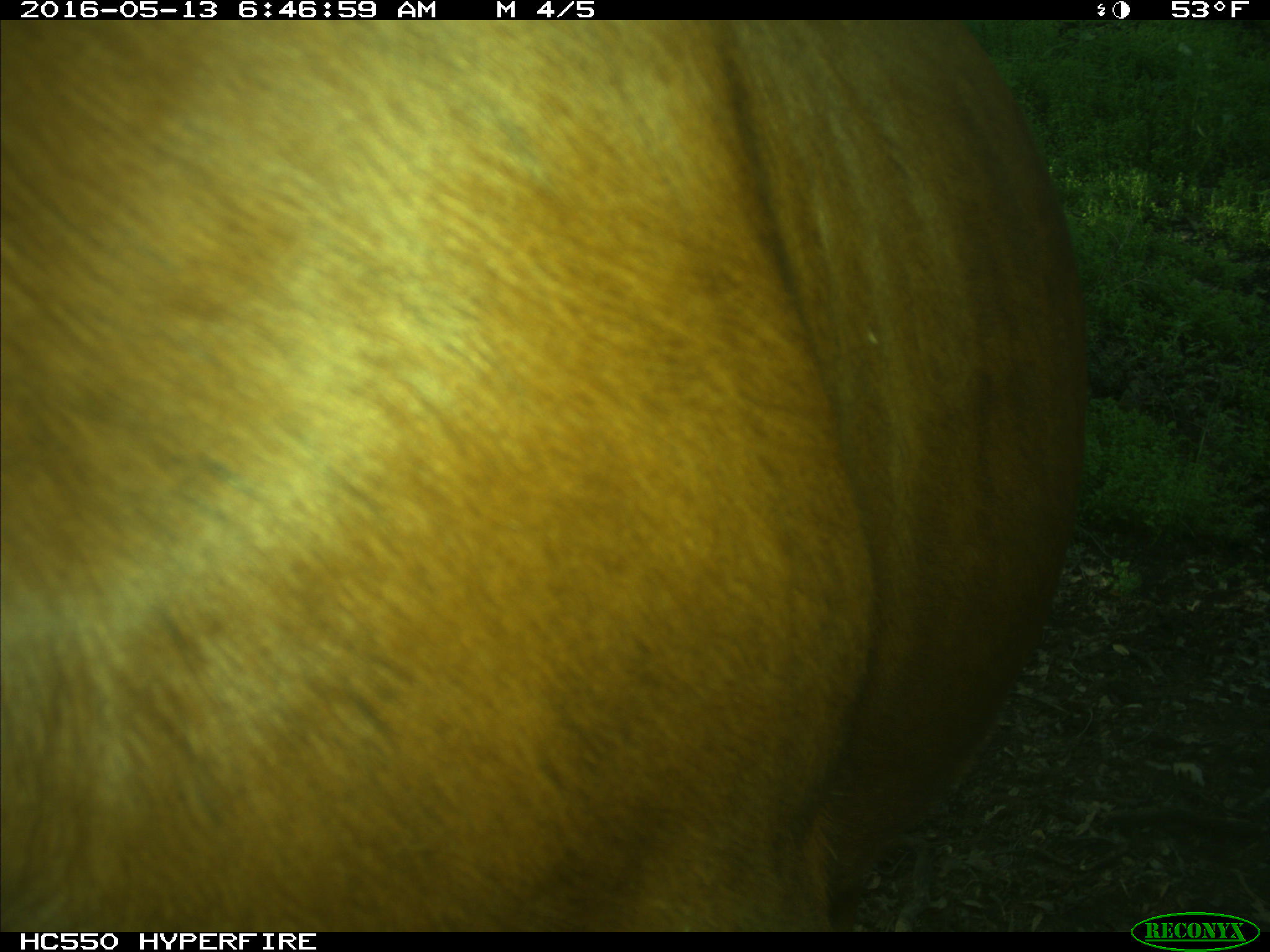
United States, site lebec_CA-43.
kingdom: Animalia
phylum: Chordata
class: Mammalia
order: Artiodactyla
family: Bovidae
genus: Bos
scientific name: Bos taurus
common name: domestic cow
Bos taurus (domestic cow).